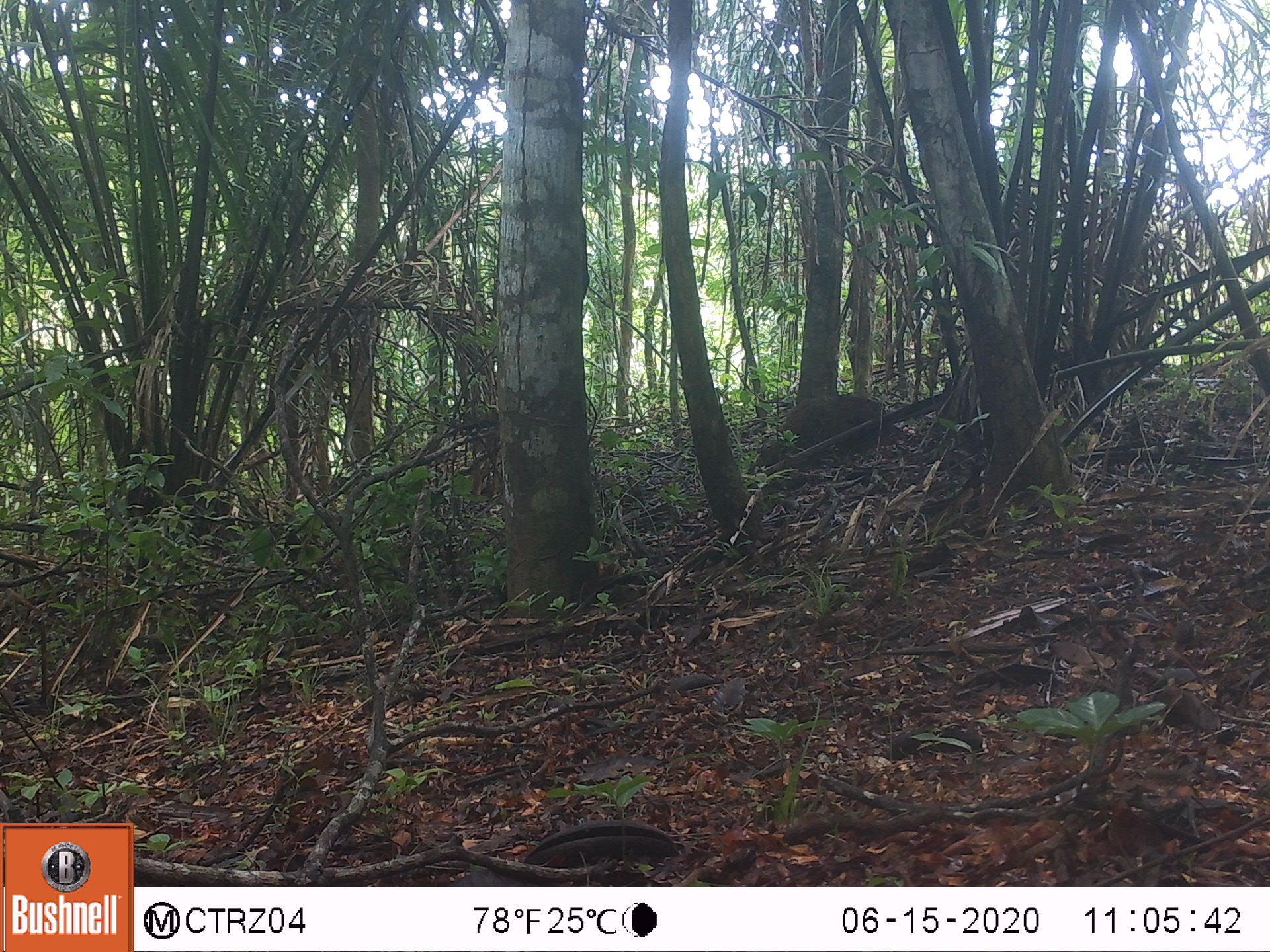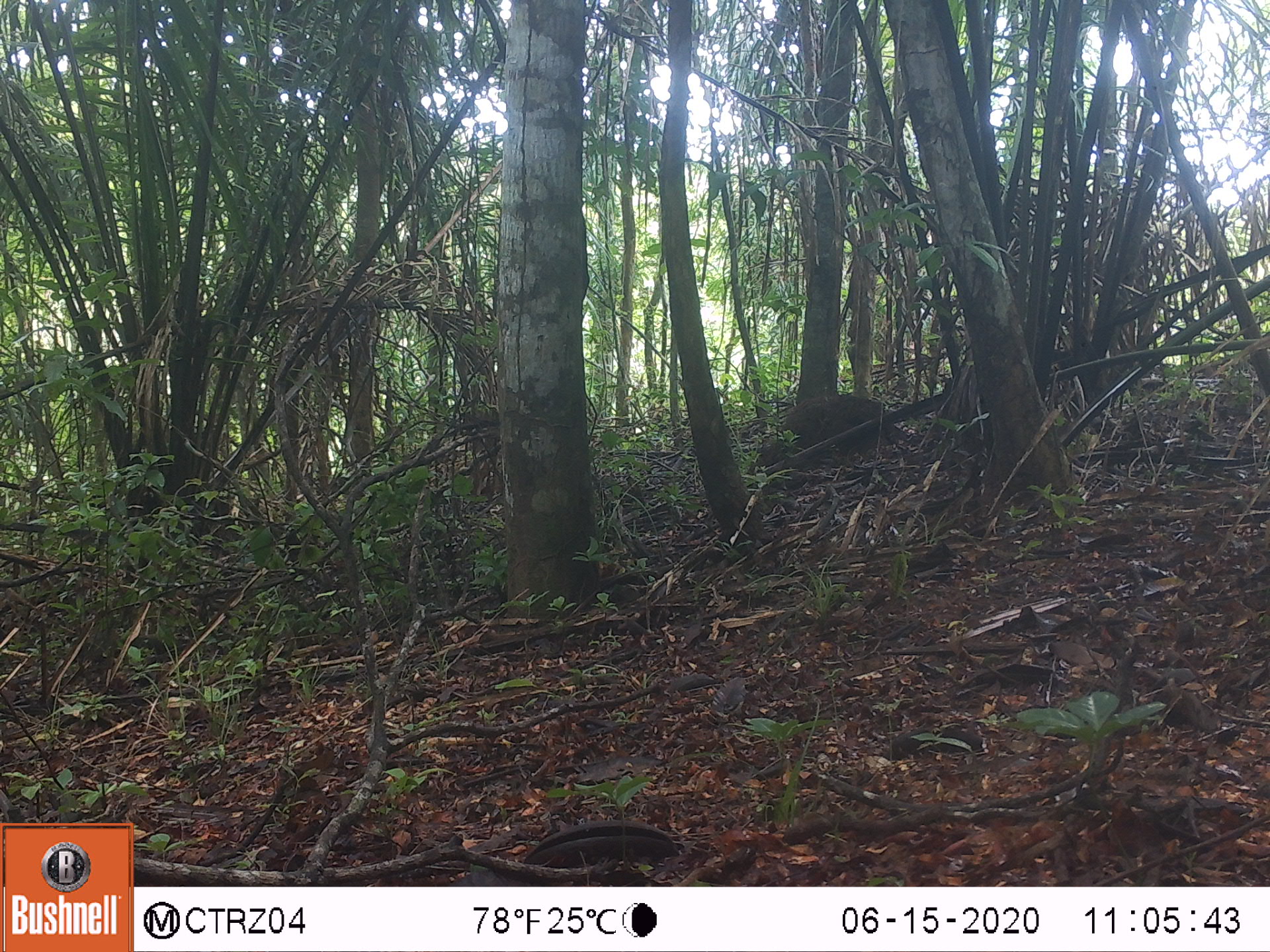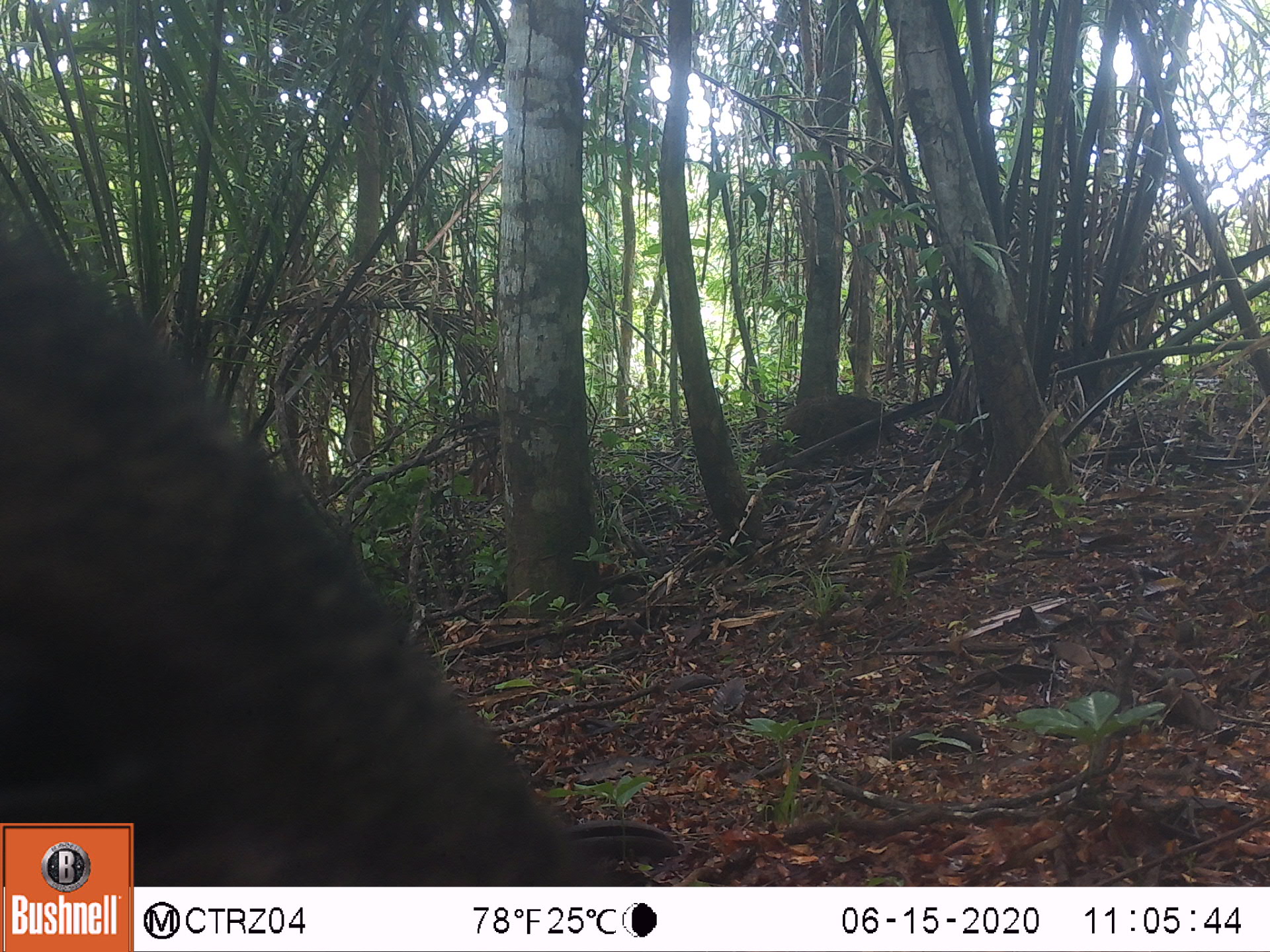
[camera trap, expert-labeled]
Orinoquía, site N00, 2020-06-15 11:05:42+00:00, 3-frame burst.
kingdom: Animalia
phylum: Chordata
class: Mammalia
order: Artiodactyla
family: Tayassuidae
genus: Pecari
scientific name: Pecari tajacu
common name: collared peccary